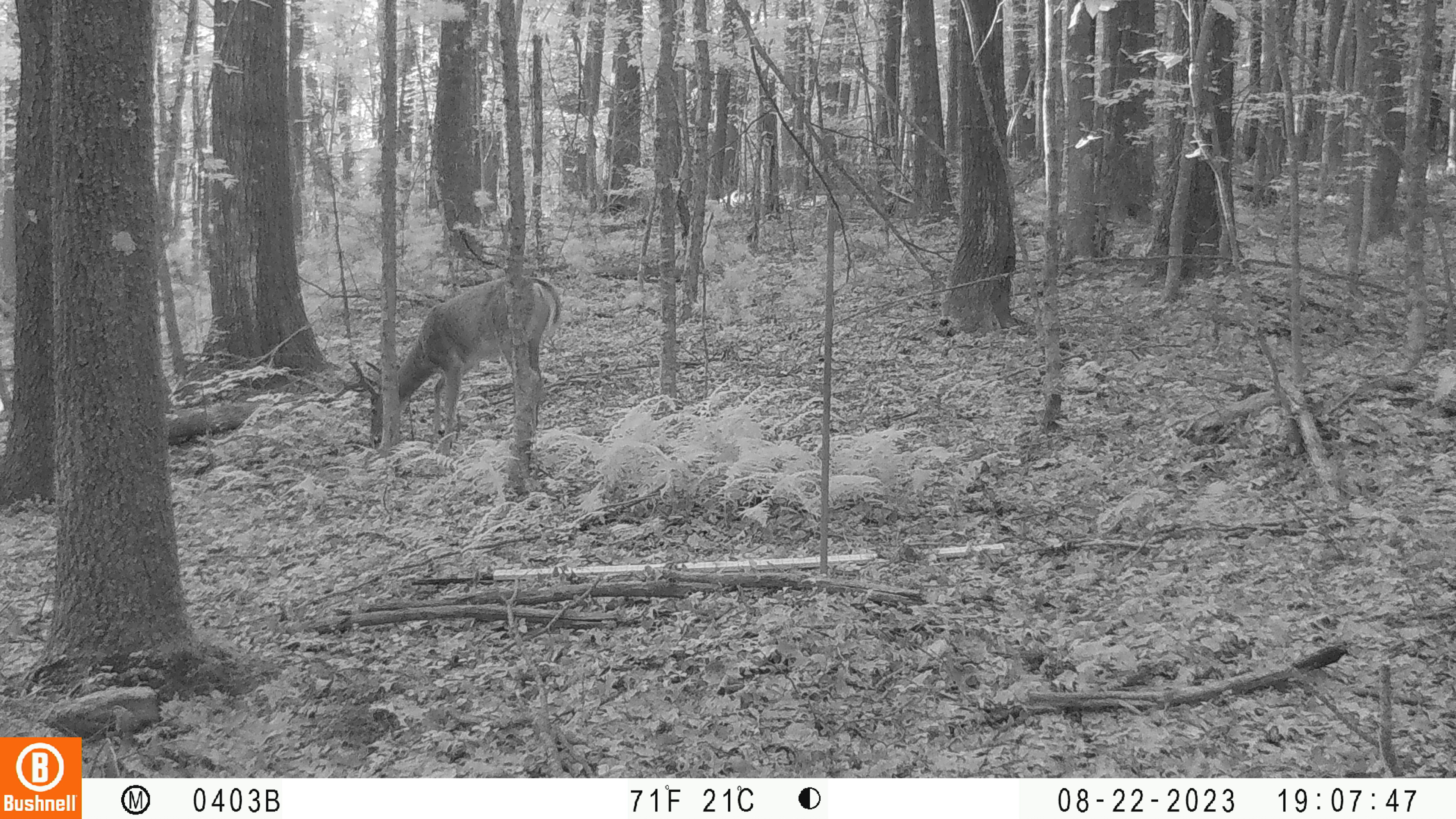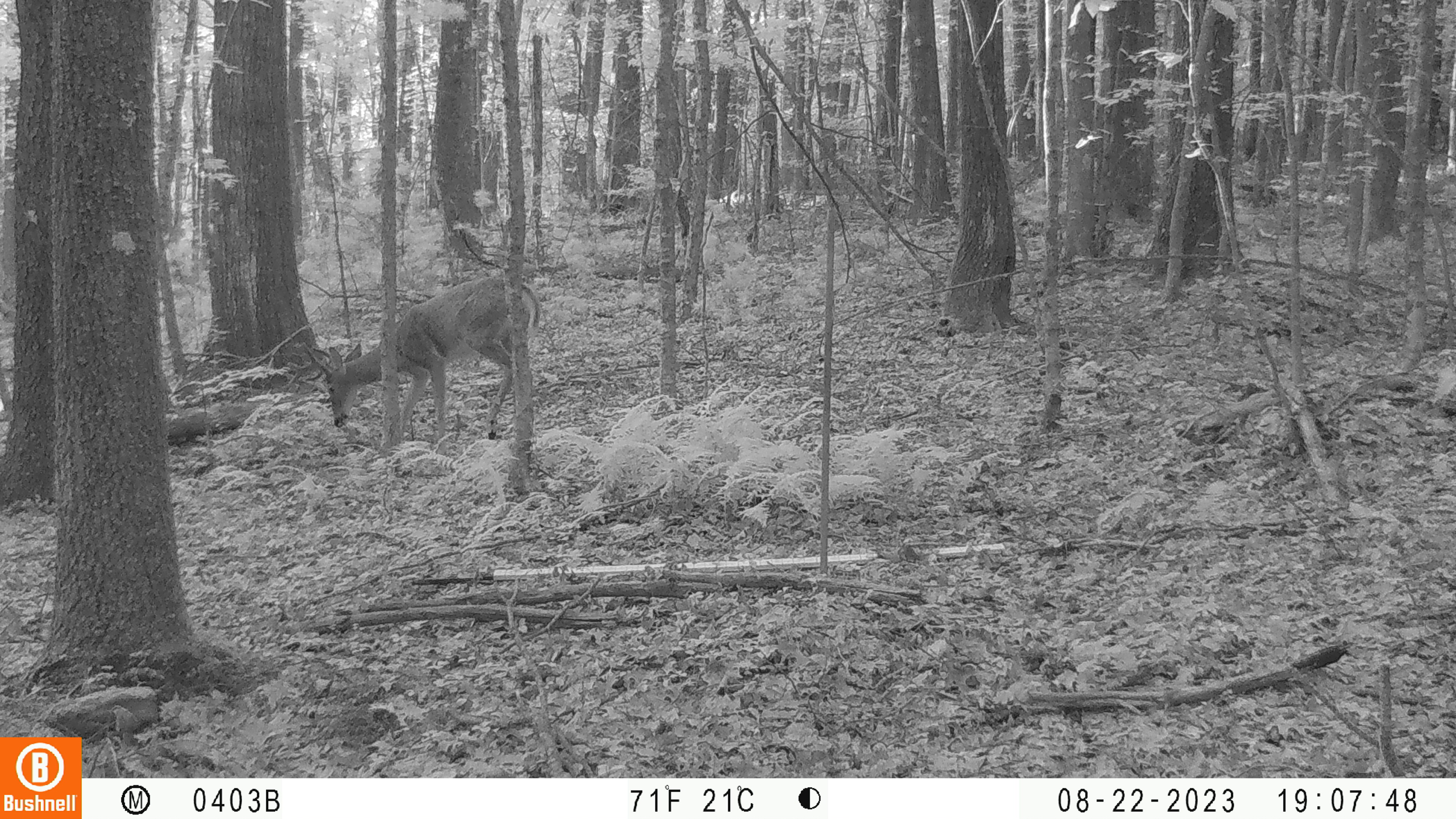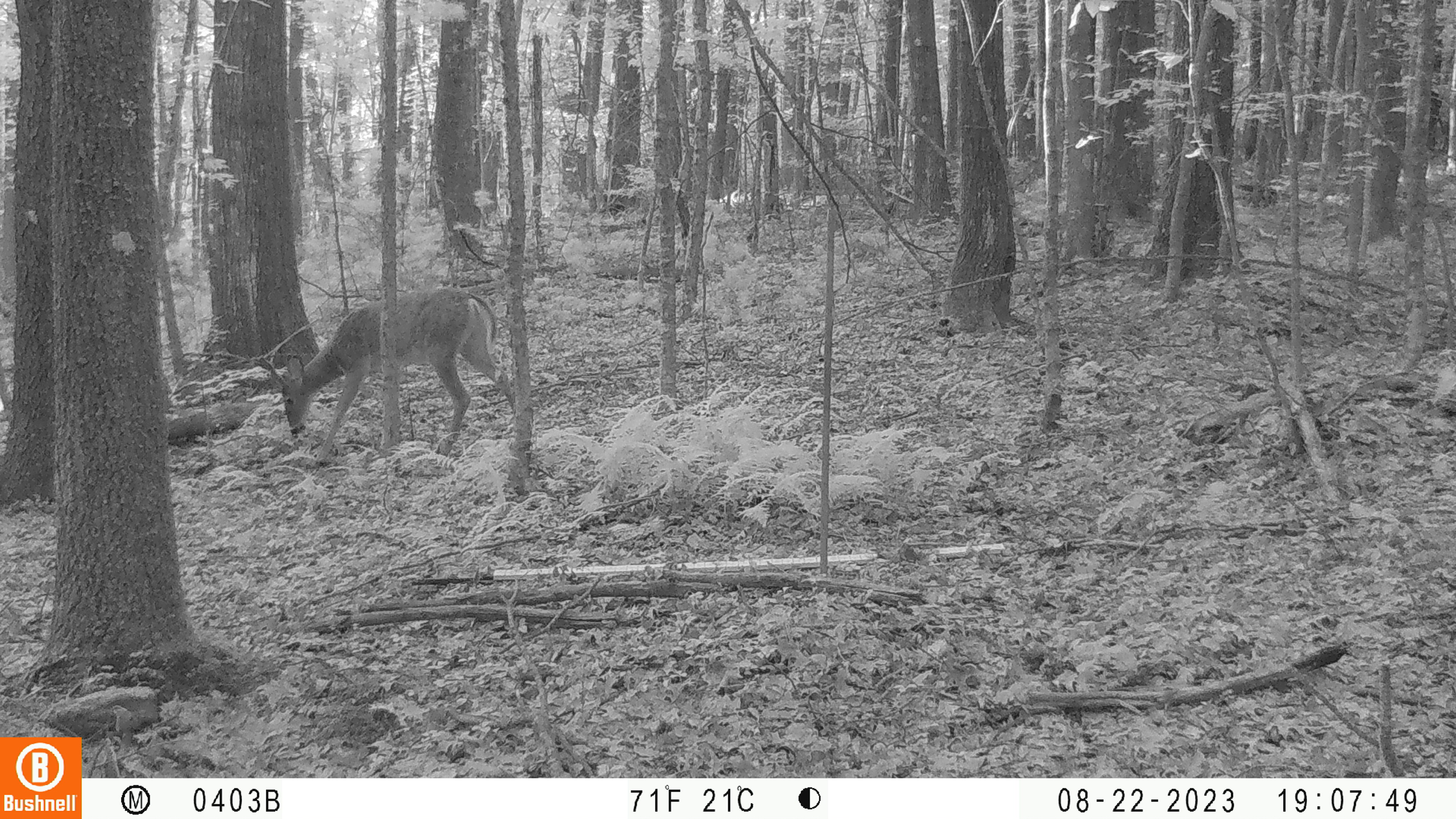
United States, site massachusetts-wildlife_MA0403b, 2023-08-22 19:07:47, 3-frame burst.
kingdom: Animalia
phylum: Chordata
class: Mammalia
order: Artiodactyla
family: Cervidae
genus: Odocoileus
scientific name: Odocoileus virginianus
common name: white-tailed deer